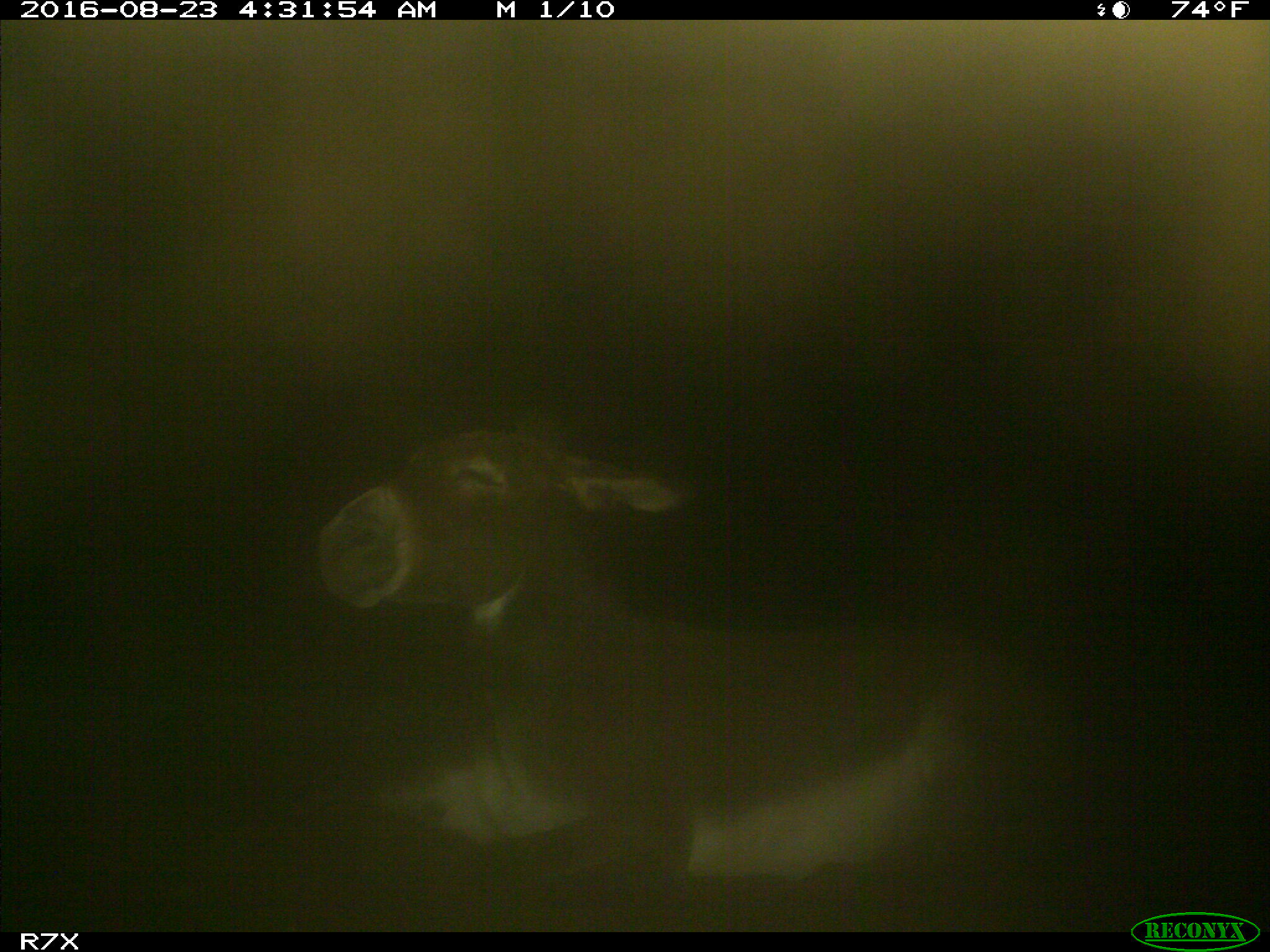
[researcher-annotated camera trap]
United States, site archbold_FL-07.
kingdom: Animalia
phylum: Chordata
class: Mammalia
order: Perissodactyla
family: Equidae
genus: Equus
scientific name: Equus africanus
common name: african wild ass